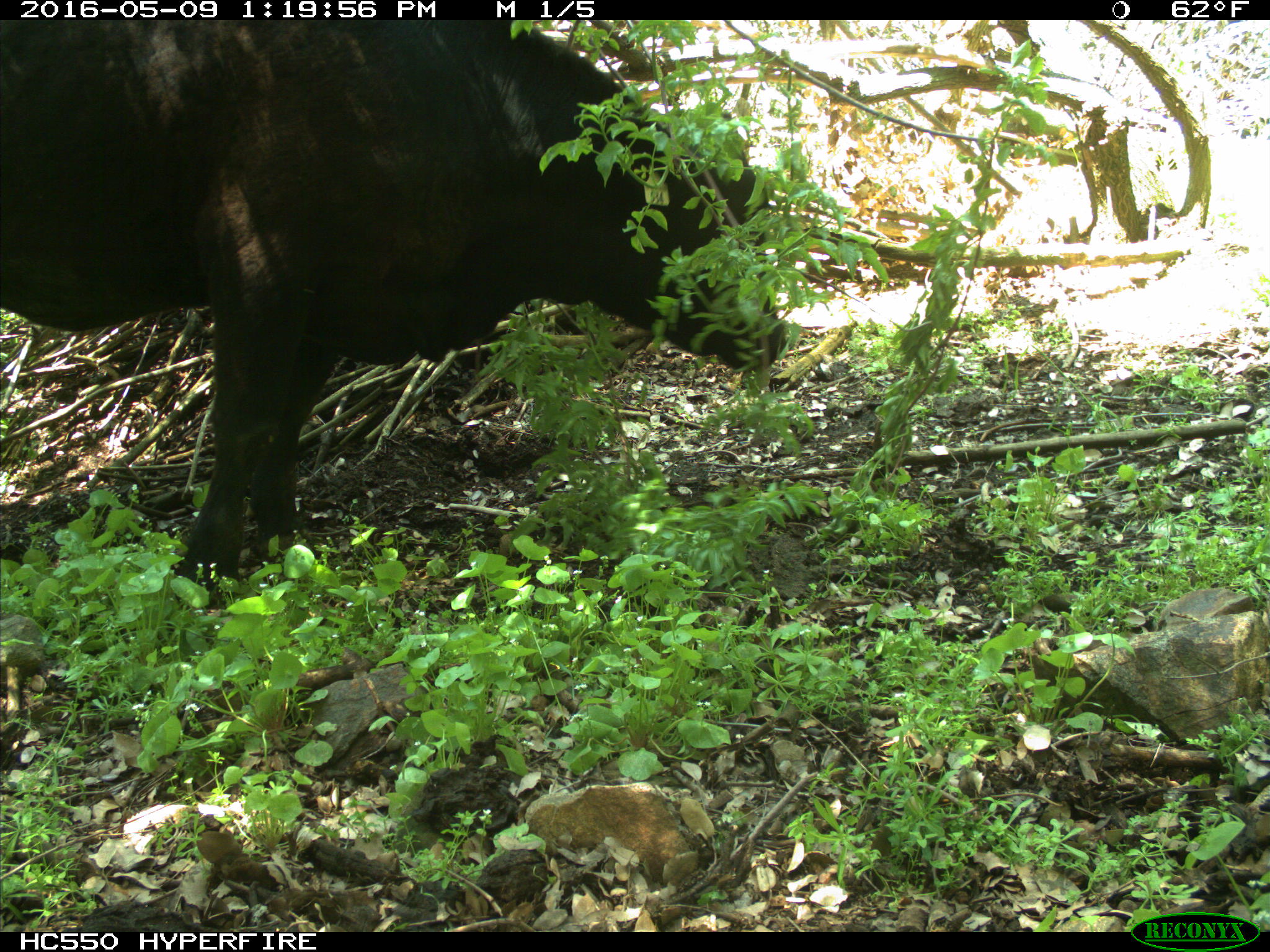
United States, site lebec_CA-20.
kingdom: Animalia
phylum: Chordata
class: Mammalia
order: Artiodactyla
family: Bovidae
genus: Bos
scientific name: Bos taurus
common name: domestic cow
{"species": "Bos taurus (domestic cow)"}